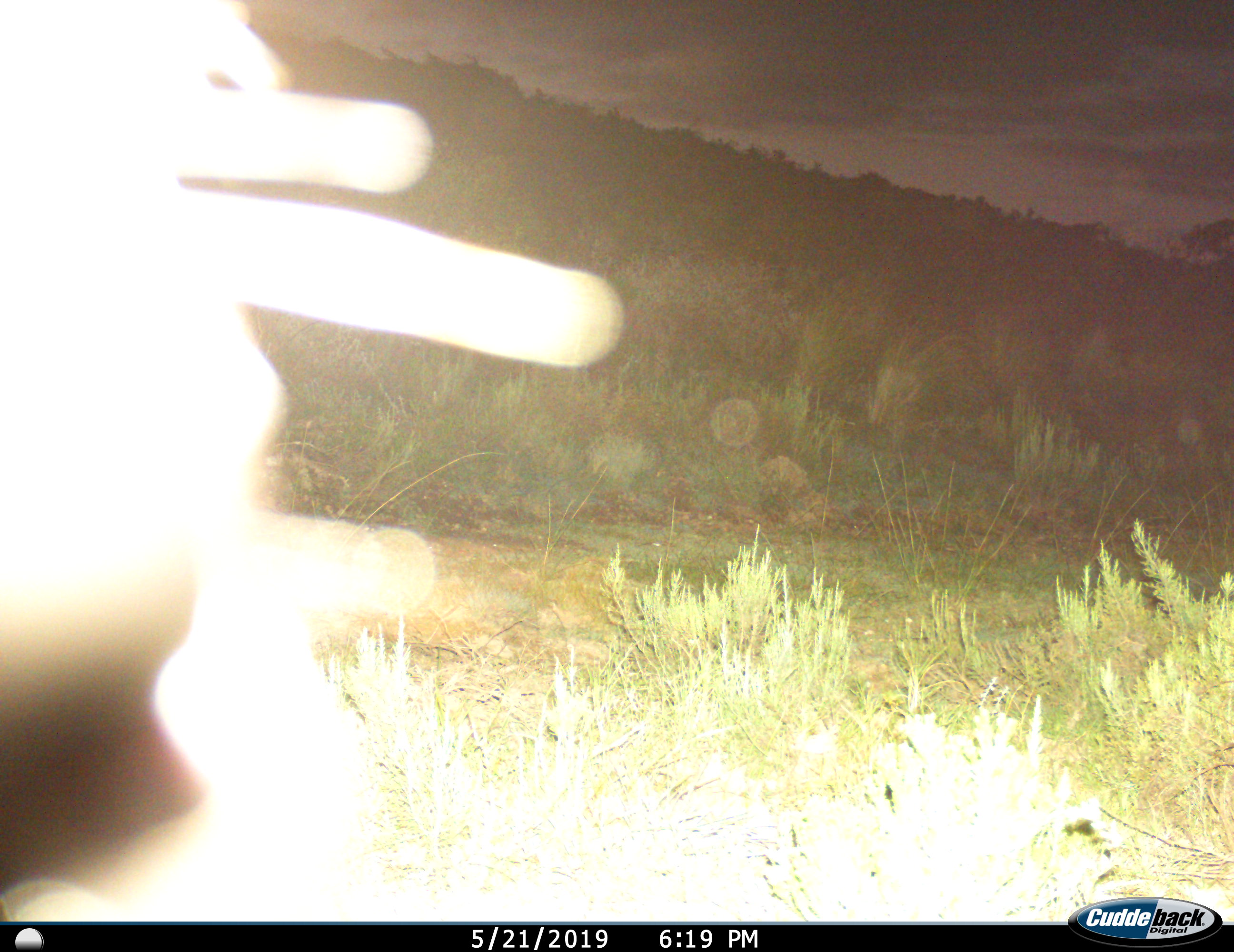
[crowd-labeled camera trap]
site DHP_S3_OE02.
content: unidentified animal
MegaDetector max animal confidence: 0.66